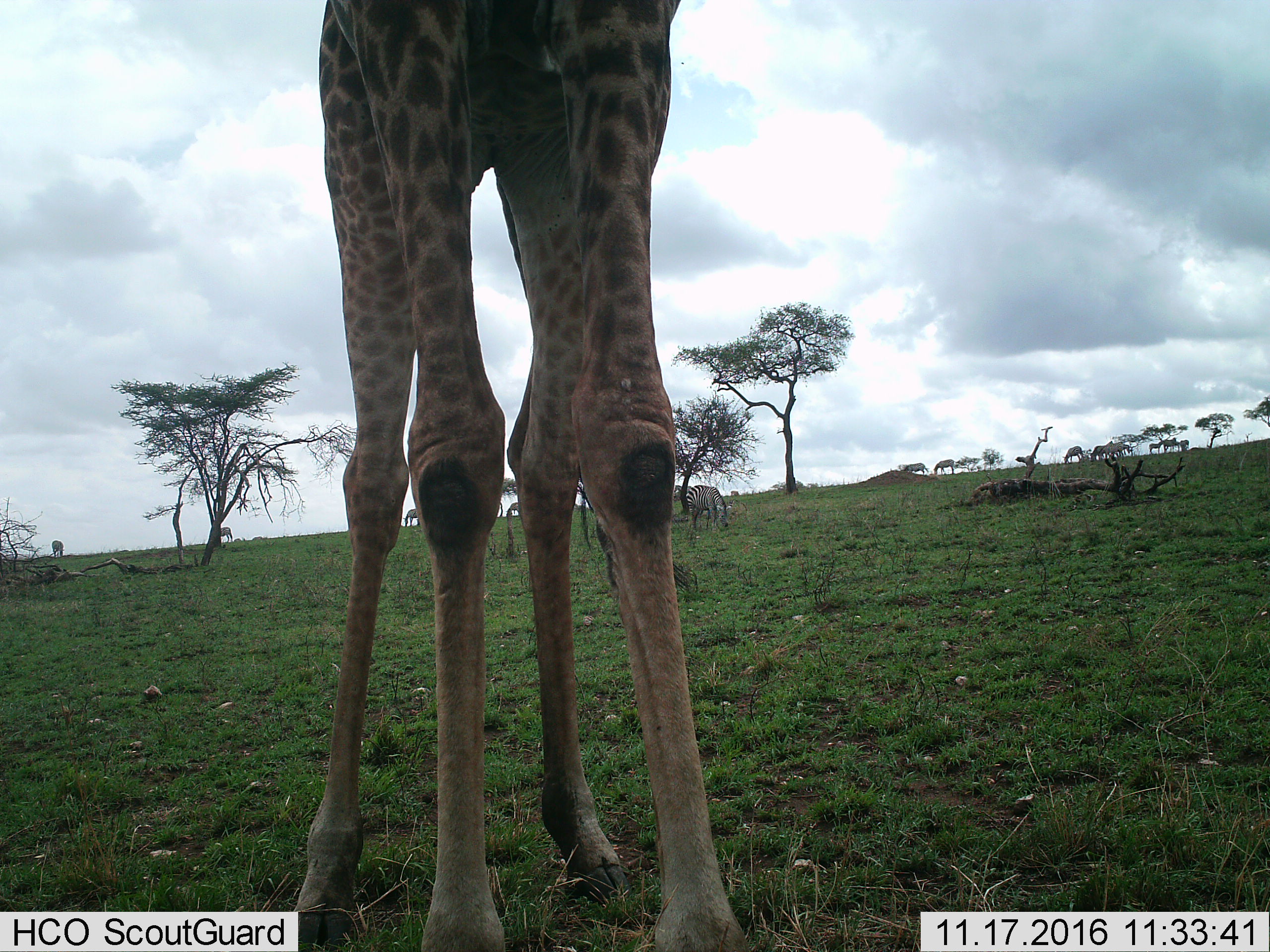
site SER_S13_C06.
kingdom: Animalia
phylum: Chordata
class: Mammalia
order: Artiodactyla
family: Giraffidae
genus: Giraffa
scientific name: Giraffa camelopardalis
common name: giraffe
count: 1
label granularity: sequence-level